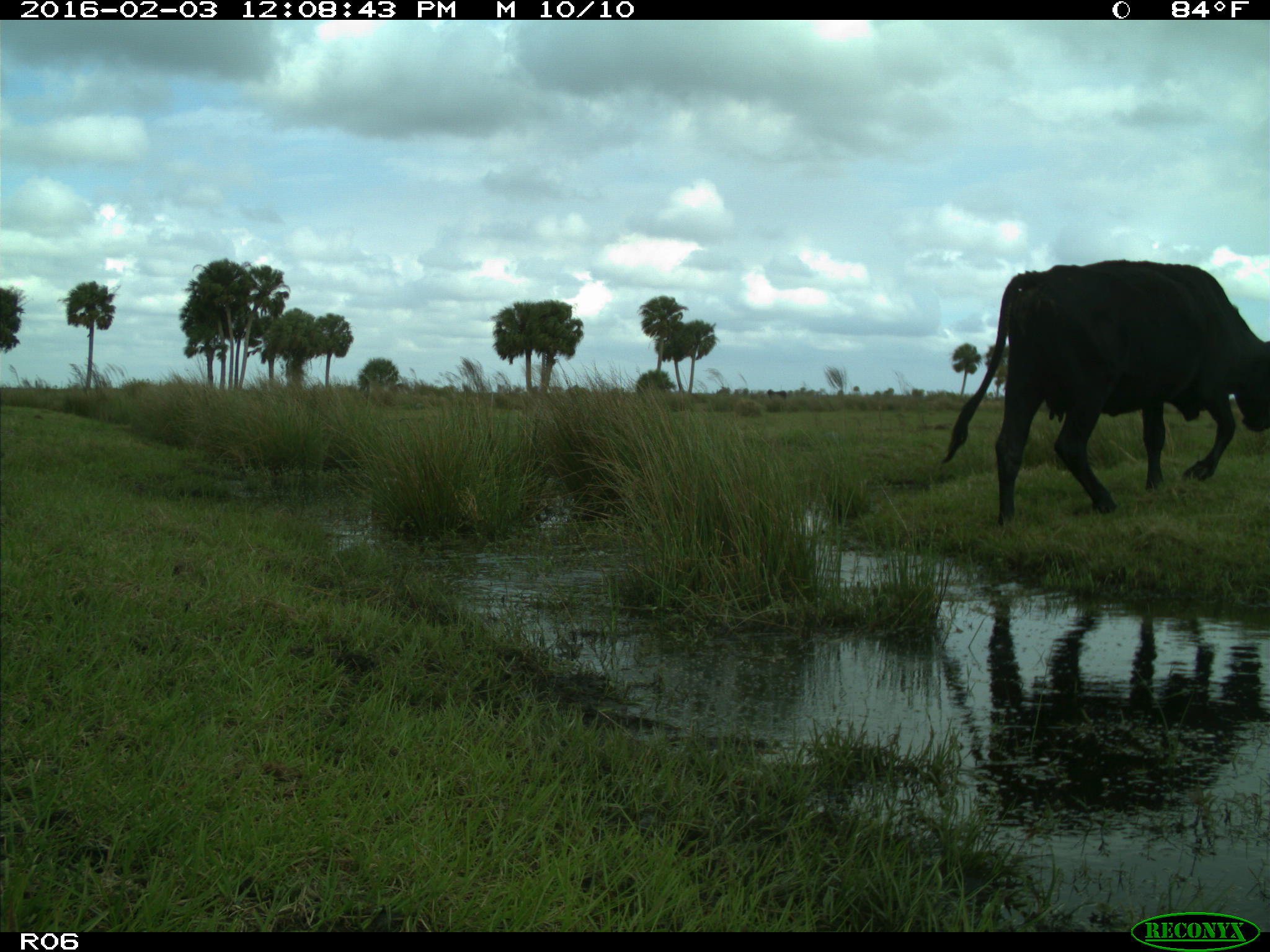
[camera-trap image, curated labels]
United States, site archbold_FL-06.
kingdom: Animalia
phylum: Chordata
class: Mammalia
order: Artiodactyla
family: Bovidae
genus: Bos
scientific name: Bos taurus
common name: domestic cow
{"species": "Bos taurus (domestic cow)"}